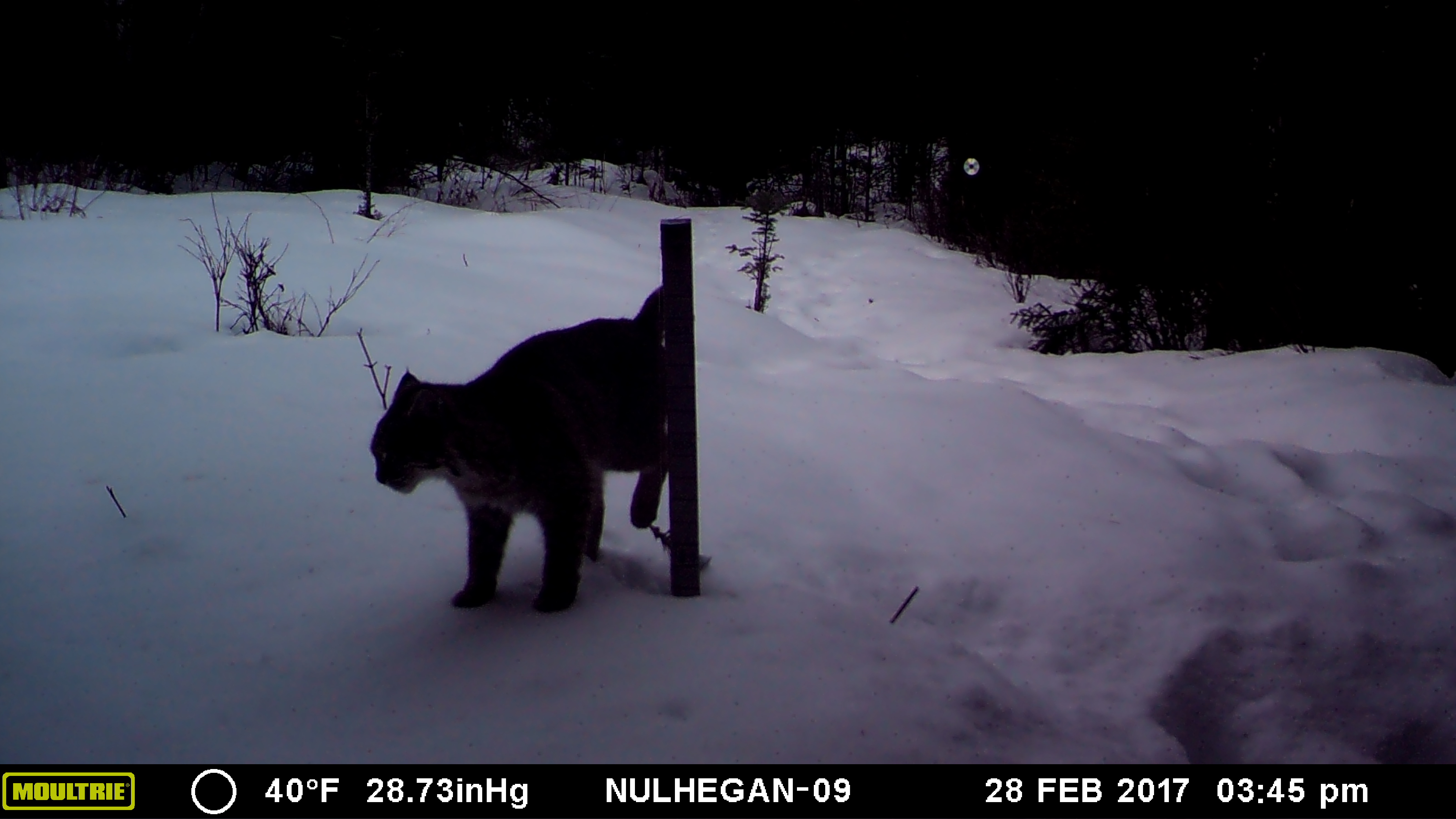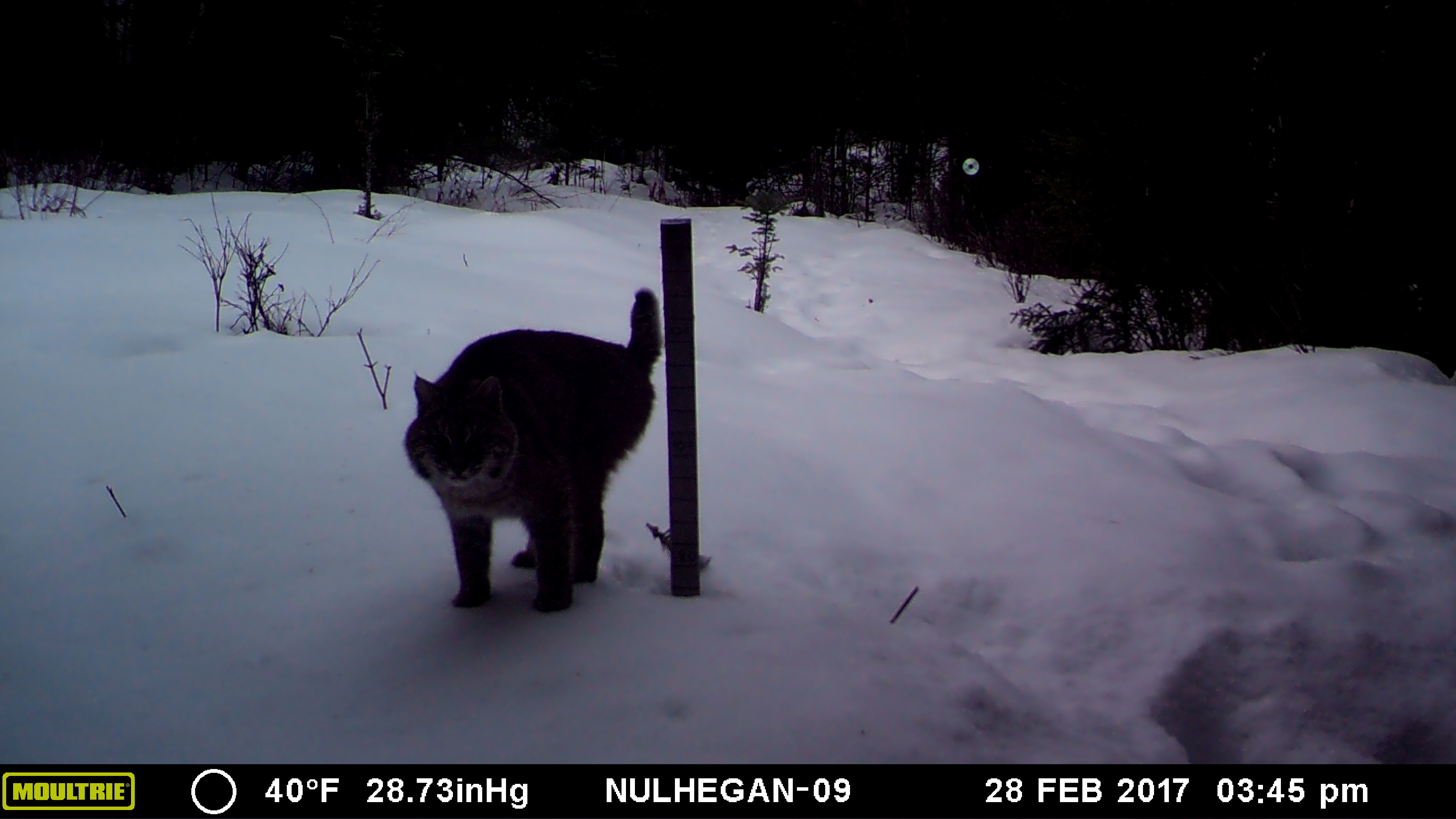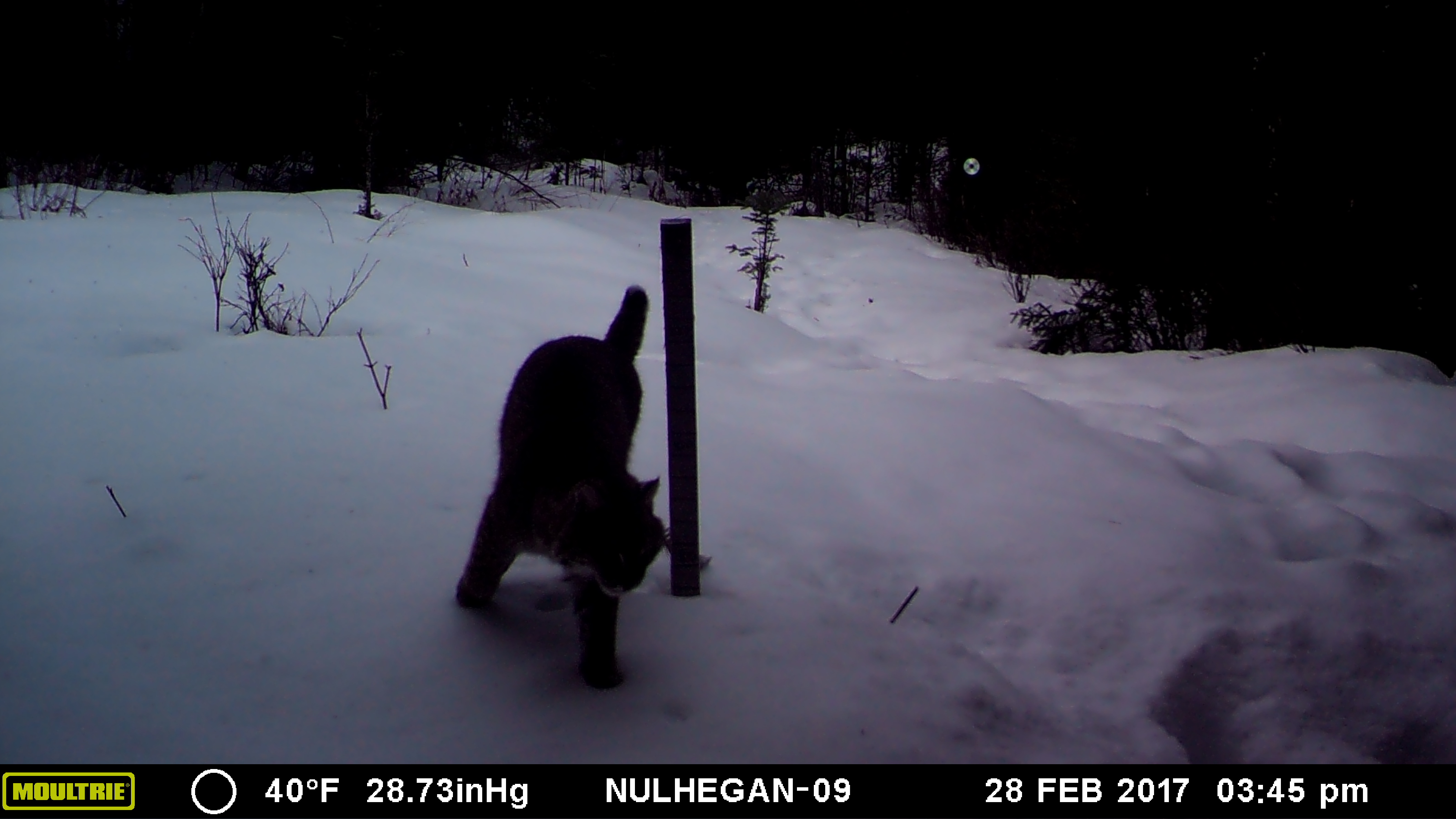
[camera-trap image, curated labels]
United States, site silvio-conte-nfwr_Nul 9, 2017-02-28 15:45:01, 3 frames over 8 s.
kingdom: Animalia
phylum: Chordata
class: Mammalia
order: Carnivora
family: Felidae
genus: Lynx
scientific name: Lynx rufus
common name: bobcat